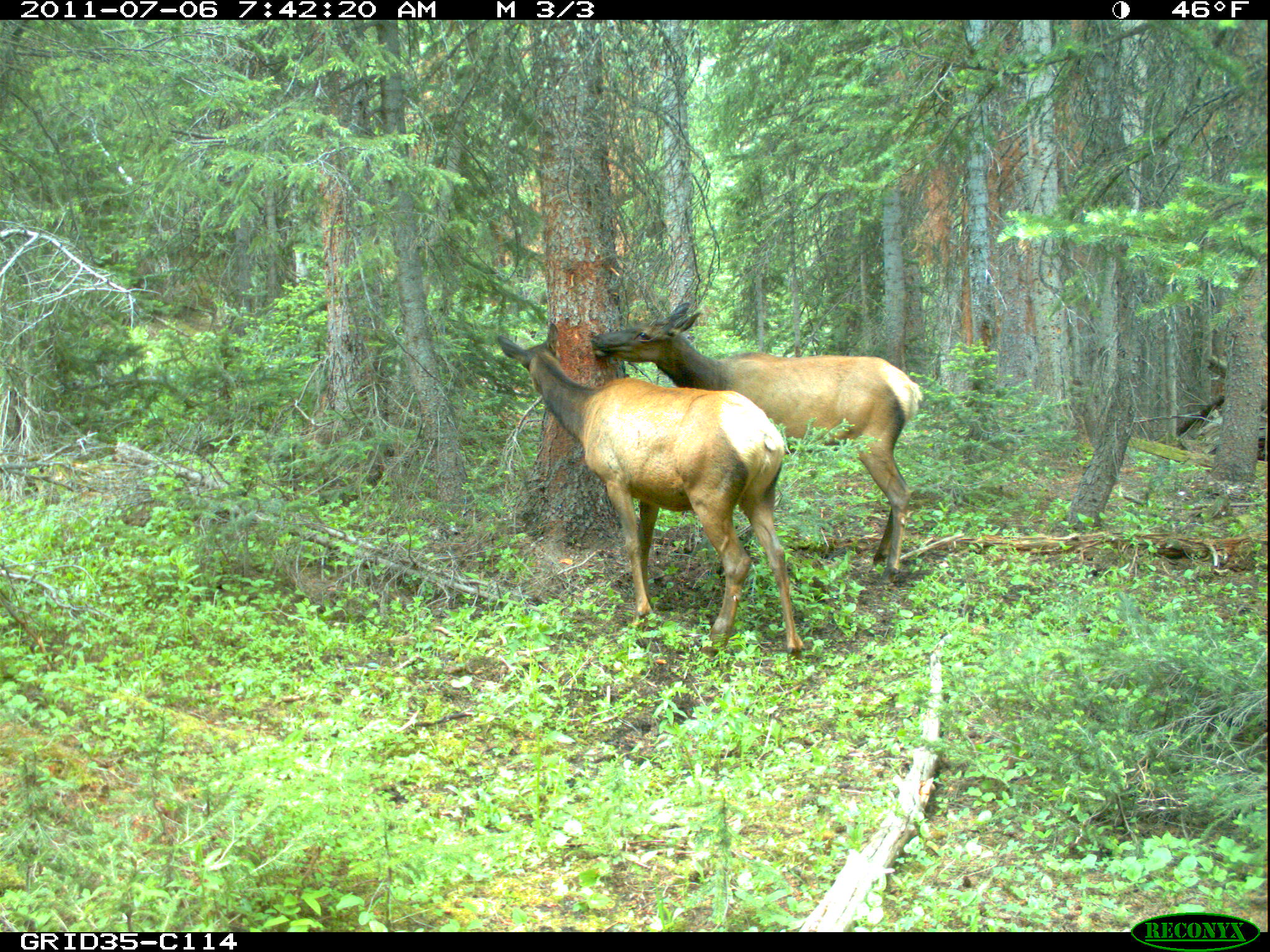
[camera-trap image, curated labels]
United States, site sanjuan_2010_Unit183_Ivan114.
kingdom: Animalia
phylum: Chordata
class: Mammalia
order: Artiodactyla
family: Cervidae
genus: Cervus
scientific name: Cervus elaphus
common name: red deer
Cervus elaphus (red deer).